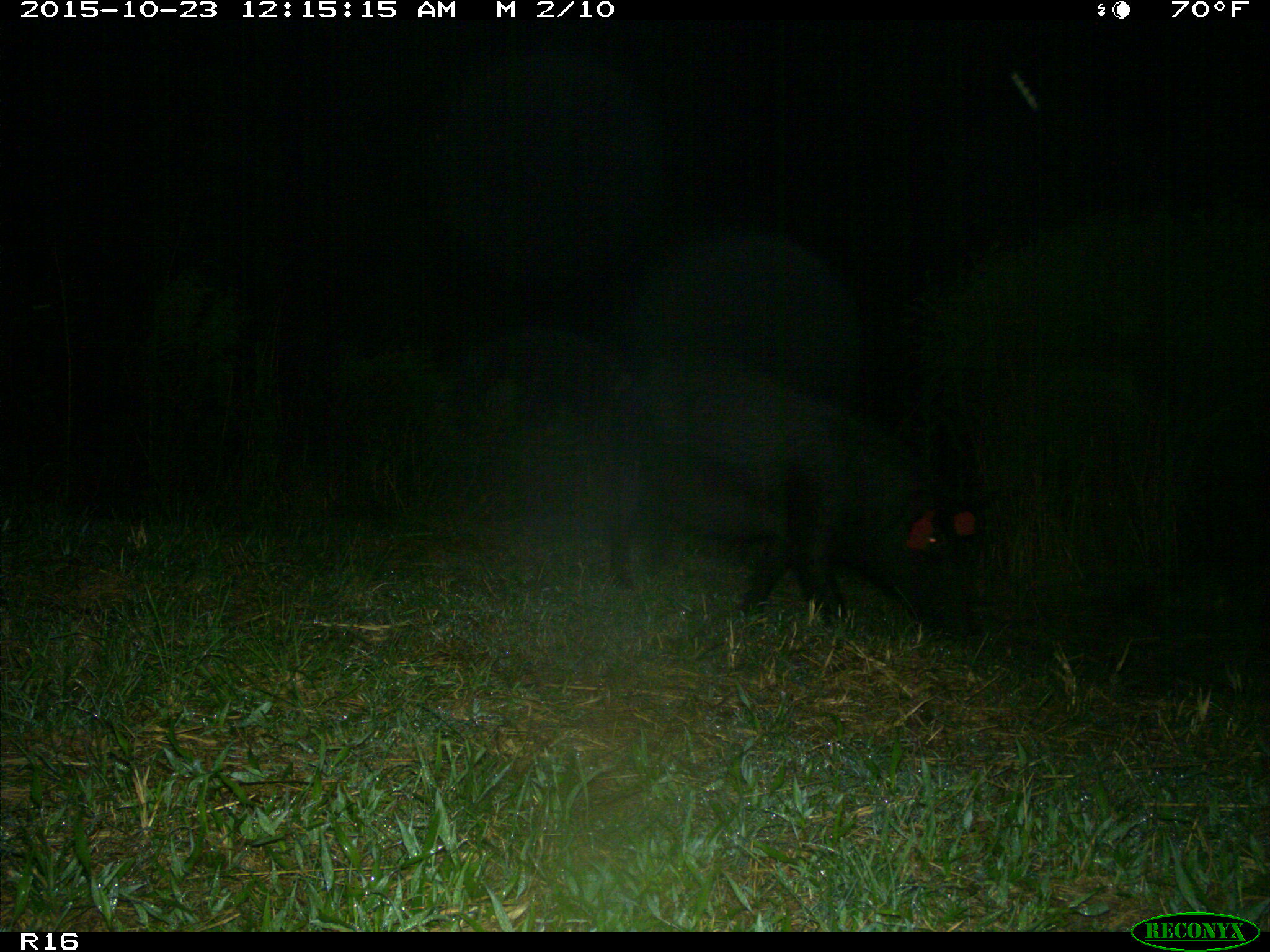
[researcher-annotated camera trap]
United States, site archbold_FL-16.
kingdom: Animalia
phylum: Chordata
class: Mammalia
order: Artiodactyla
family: Suidae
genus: Sus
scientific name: Sus scrofa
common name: wild boar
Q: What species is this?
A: Sus scrofa (wild boar).